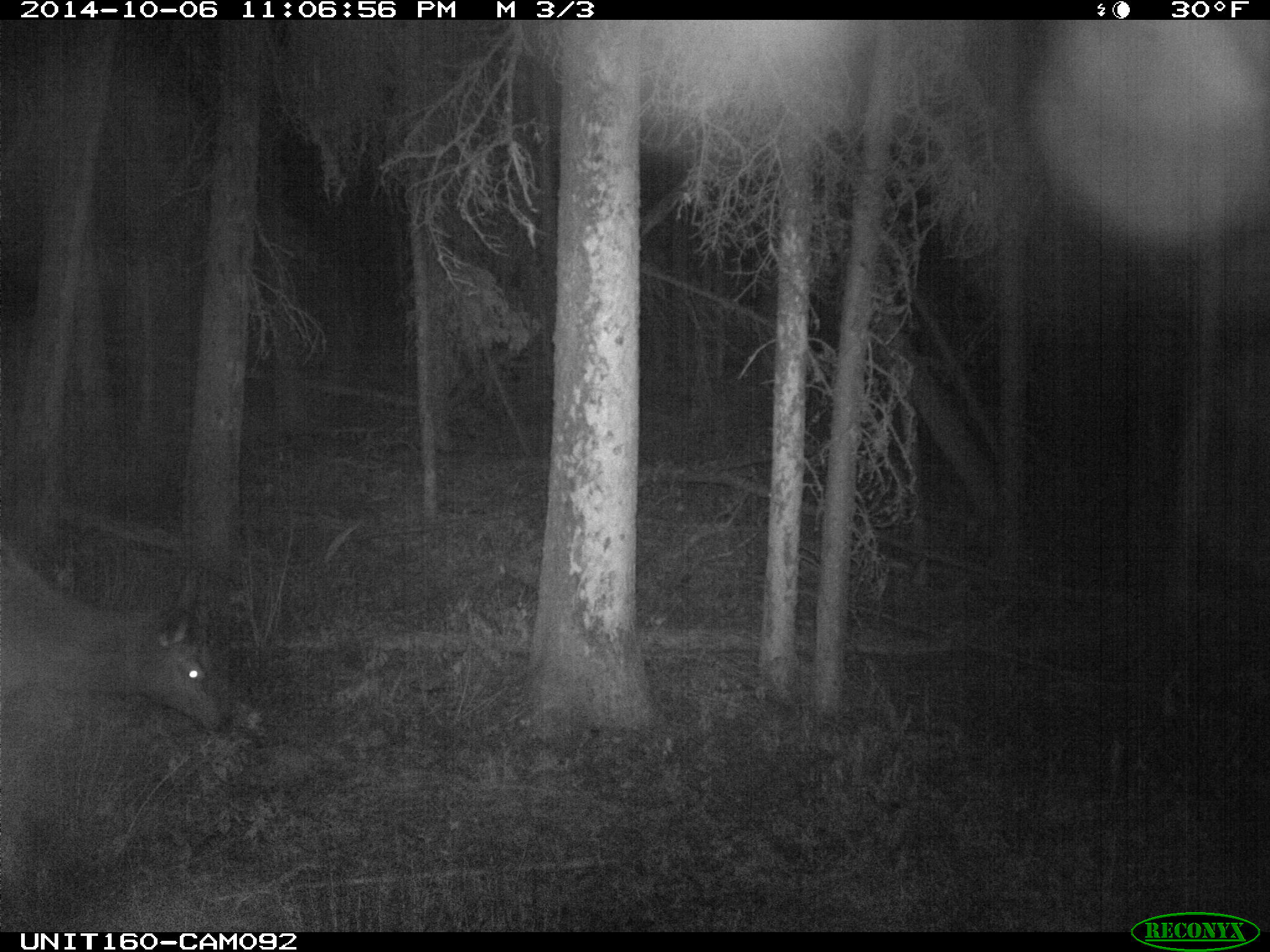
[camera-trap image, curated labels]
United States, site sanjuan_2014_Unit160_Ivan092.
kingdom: Animalia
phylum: Chordata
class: Mammalia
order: Artiodactyla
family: Cervidae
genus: Cervus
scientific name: Cervus elaphus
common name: red deer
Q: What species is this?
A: Cervus elaphus (red deer).